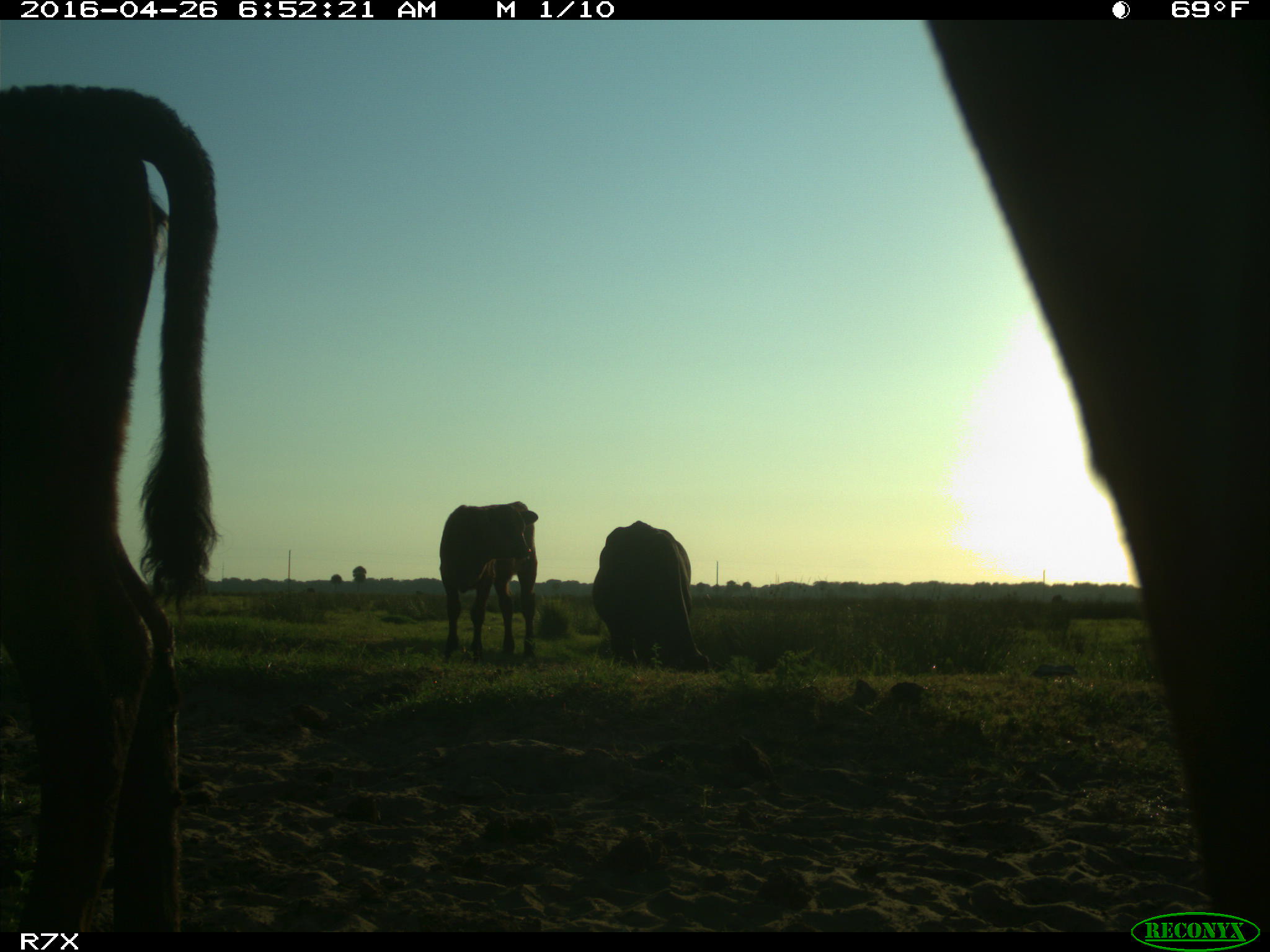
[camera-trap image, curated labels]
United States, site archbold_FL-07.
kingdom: Animalia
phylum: Chordata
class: Mammalia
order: Artiodactyla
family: Bovidae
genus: Bos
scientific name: Bos taurus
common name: domestic cow